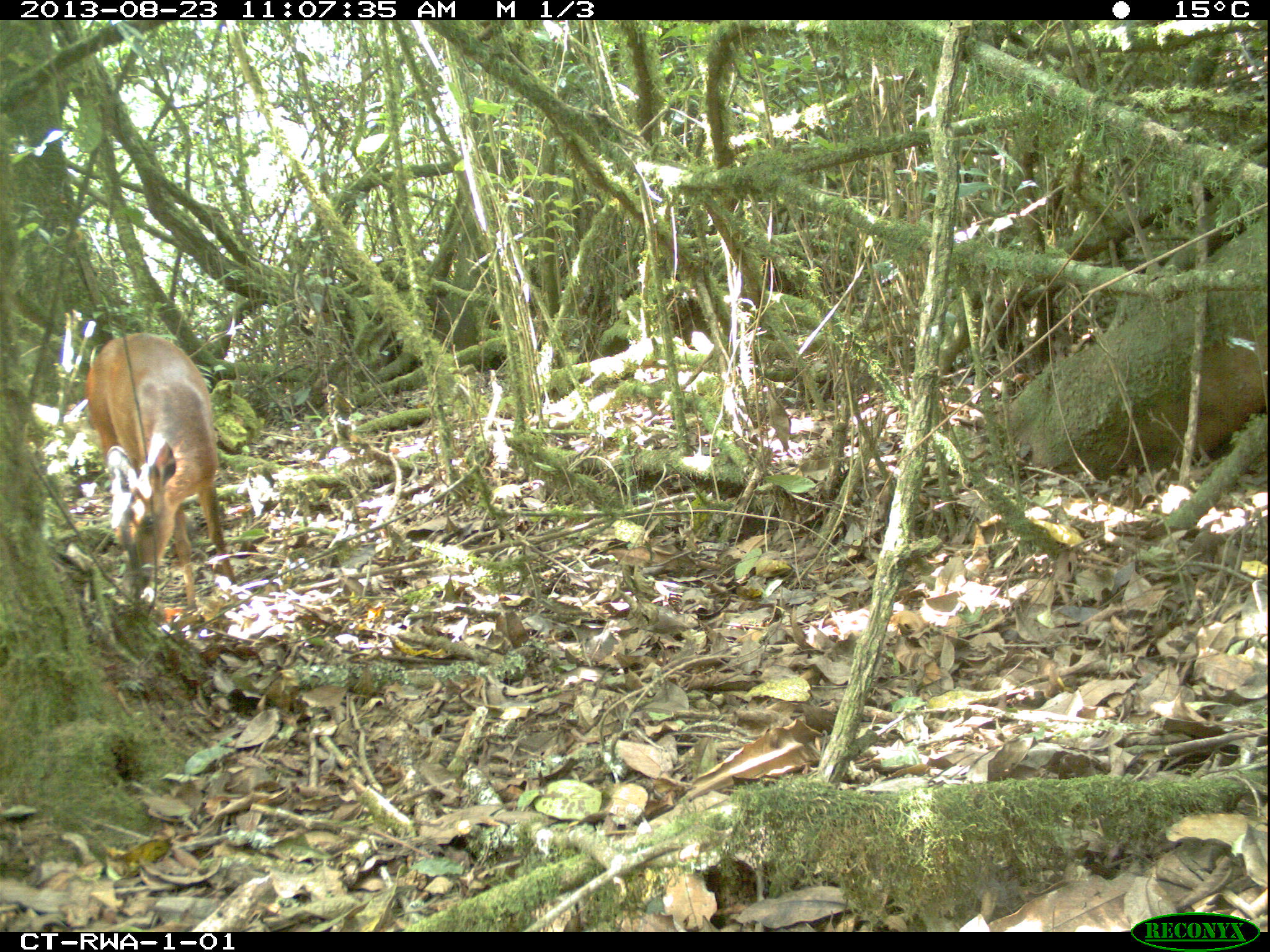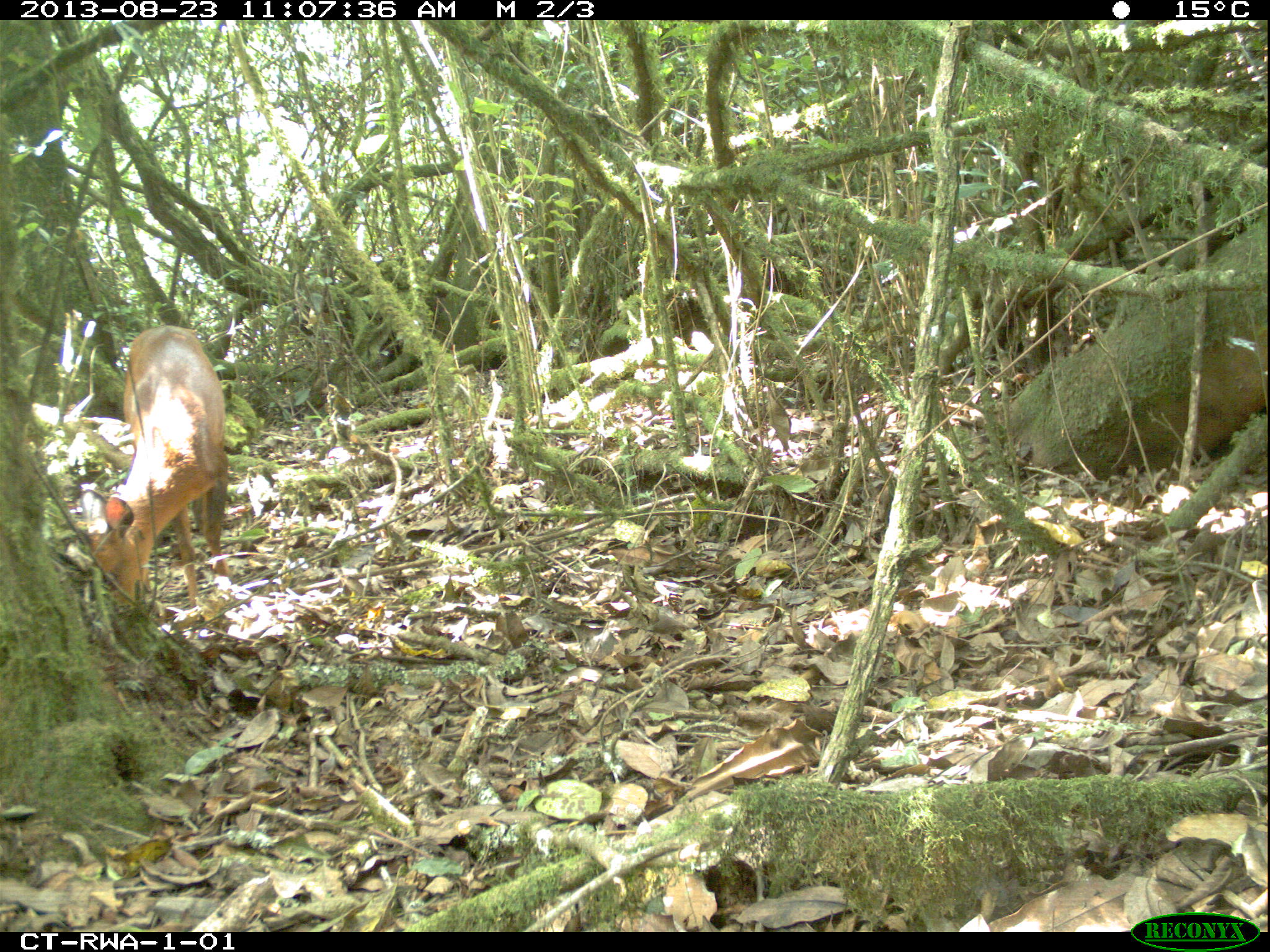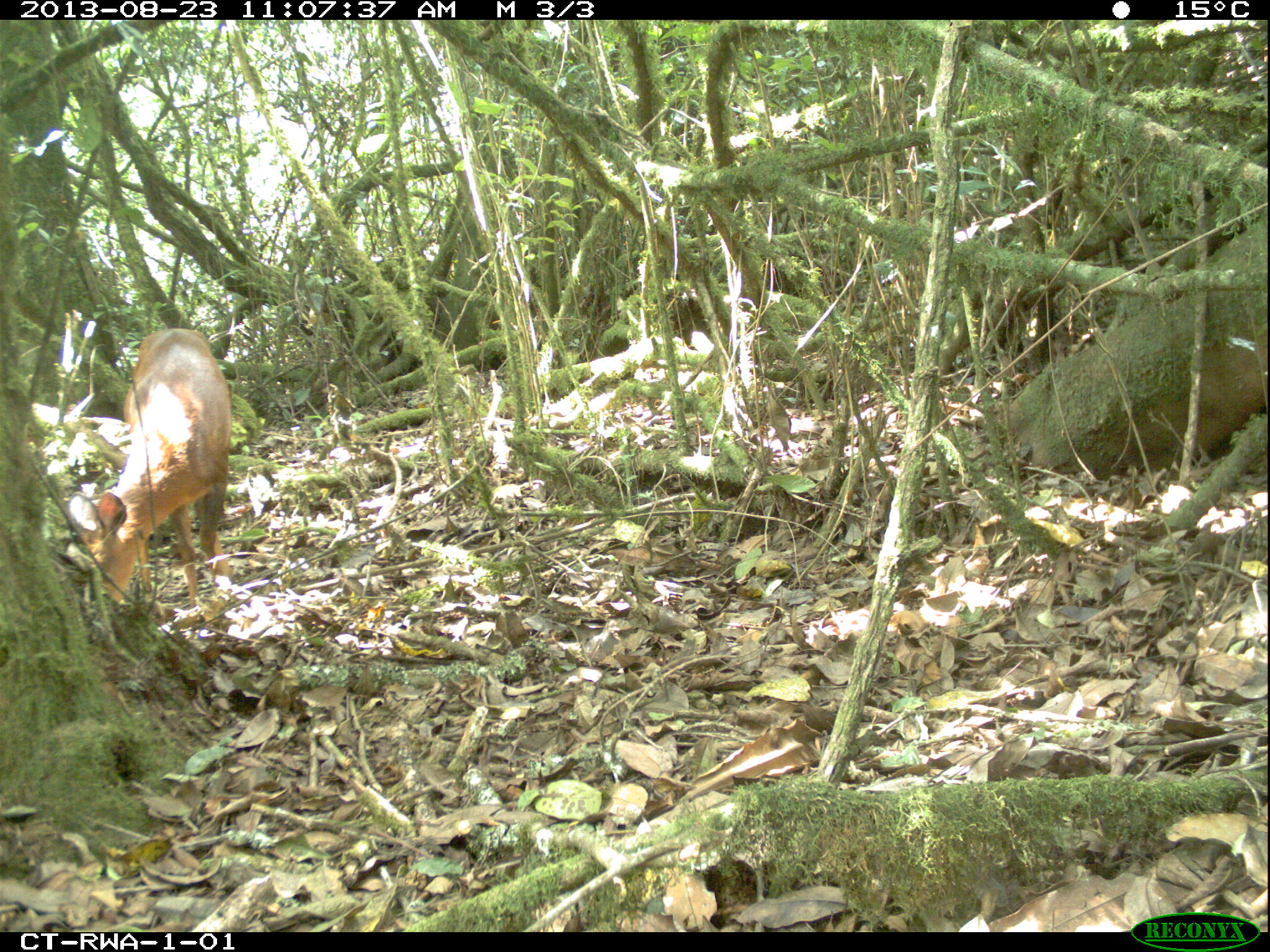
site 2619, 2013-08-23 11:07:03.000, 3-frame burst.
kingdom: Animalia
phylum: Chordata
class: Mammalia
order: Artiodactyla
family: Bovidae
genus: Cephalophus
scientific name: Cephalophus nigrifrons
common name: black-fronted duiker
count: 1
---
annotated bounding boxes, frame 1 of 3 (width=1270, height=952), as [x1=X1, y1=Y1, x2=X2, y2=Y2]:
cephalophus nigrifrons: [x1=82, y1=329, x2=236, y2=615]